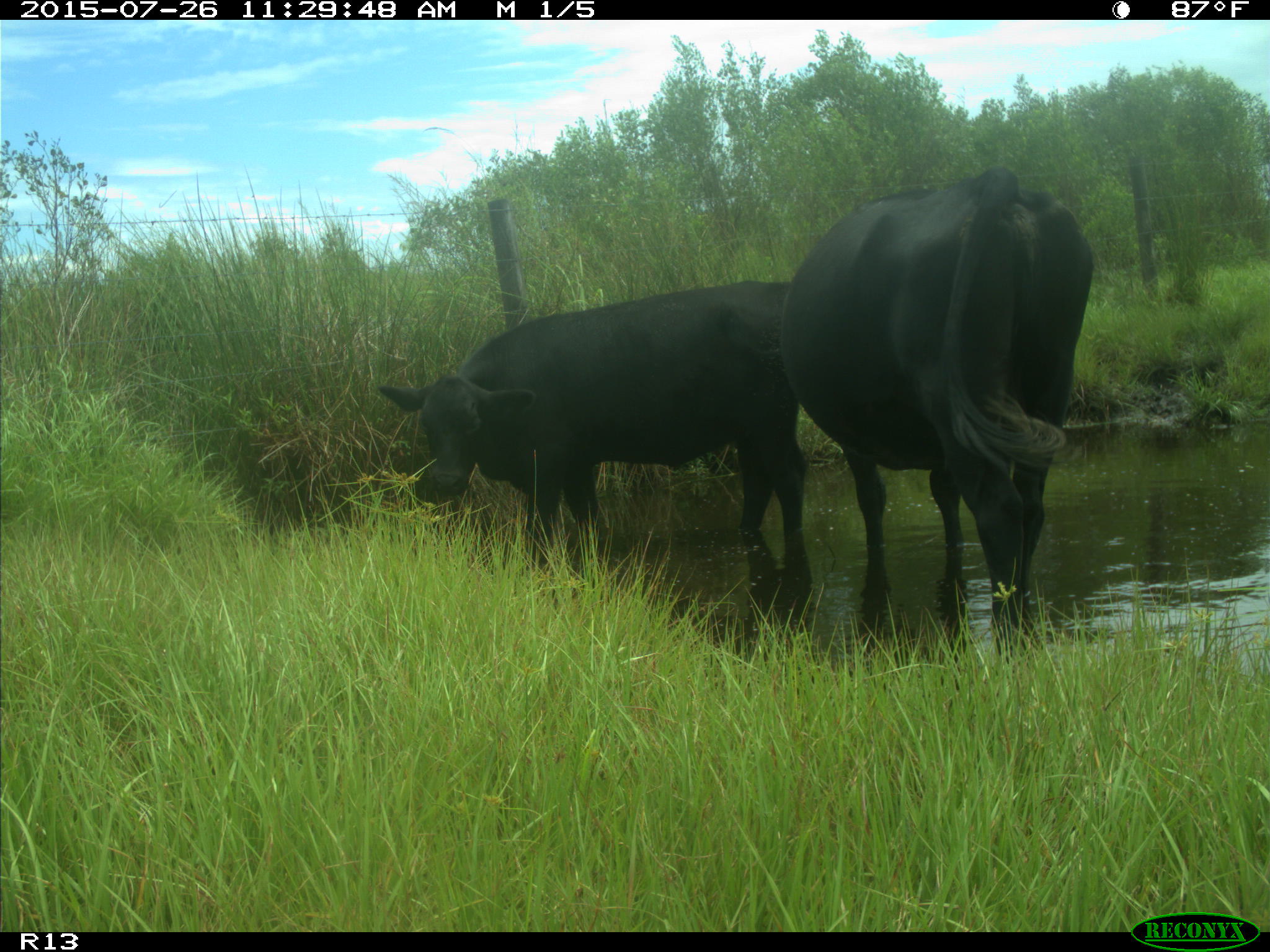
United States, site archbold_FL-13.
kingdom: Animalia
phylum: Chordata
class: Mammalia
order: Artiodactyla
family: Bovidae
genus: Bos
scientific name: Bos taurus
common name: domestic cow